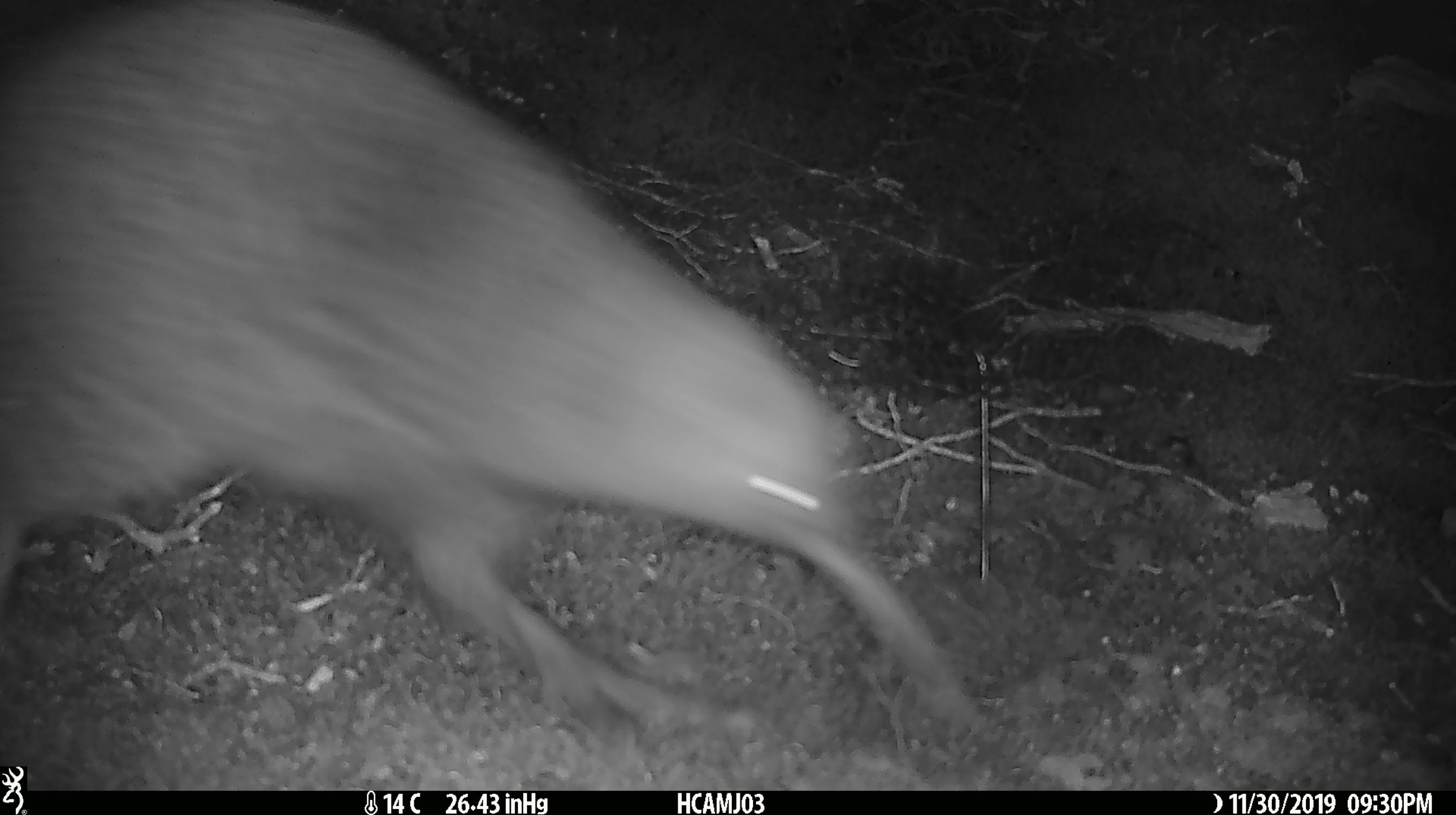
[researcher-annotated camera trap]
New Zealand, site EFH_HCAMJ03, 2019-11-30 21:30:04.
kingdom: Animalia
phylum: Chordata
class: Aves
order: Apterygiformes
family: Apterygidae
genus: Apteryx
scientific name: Apteryx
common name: kiwi